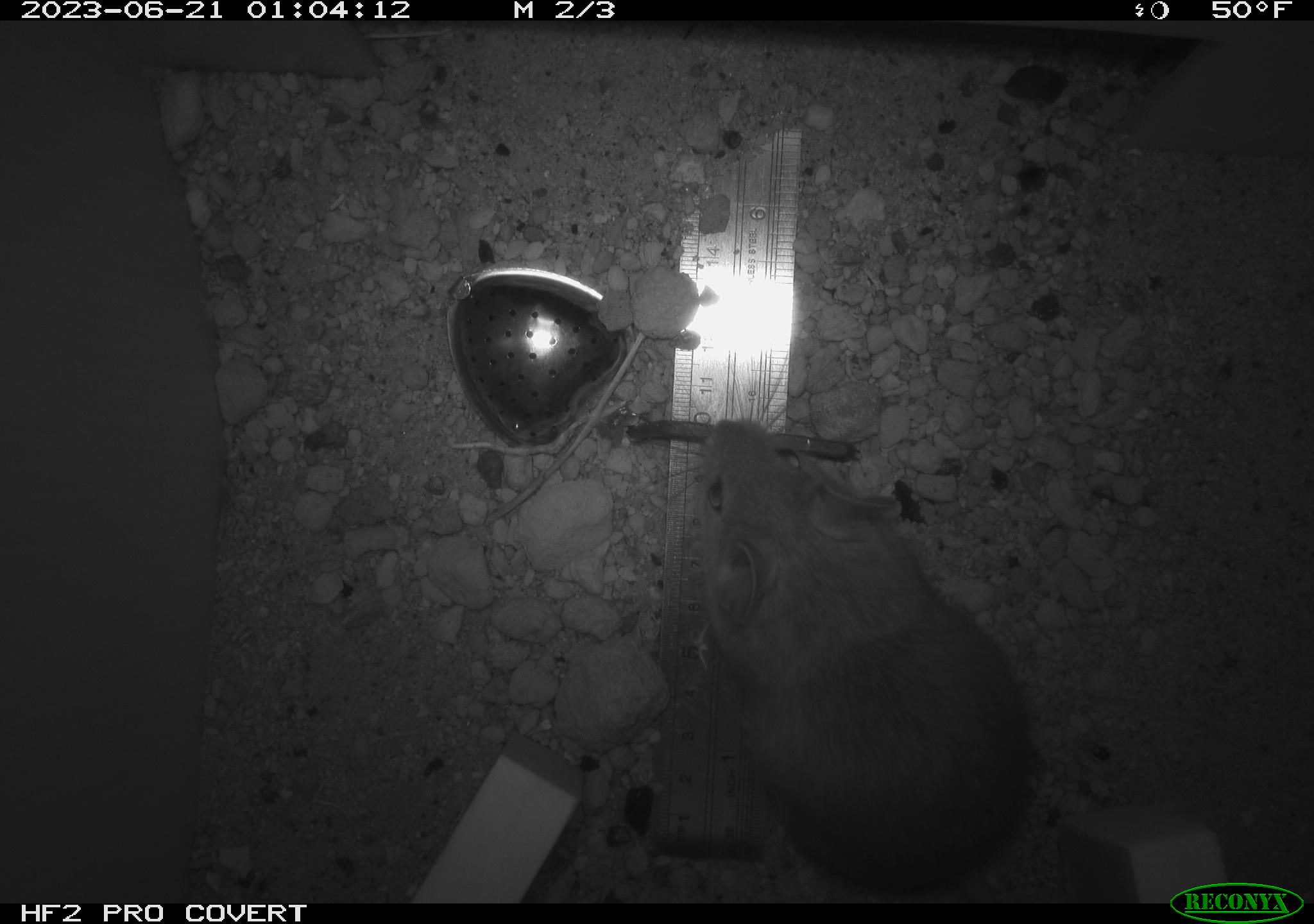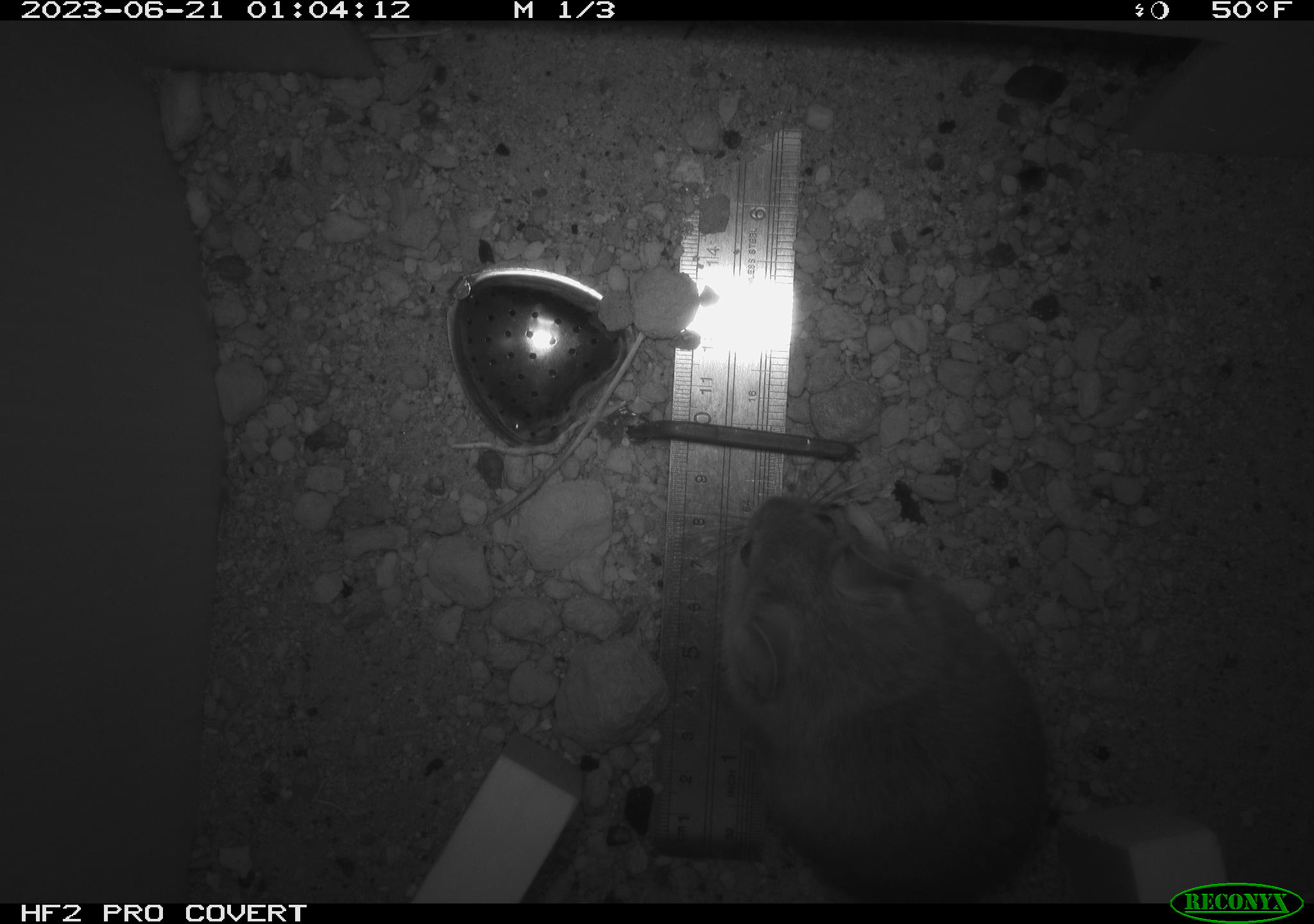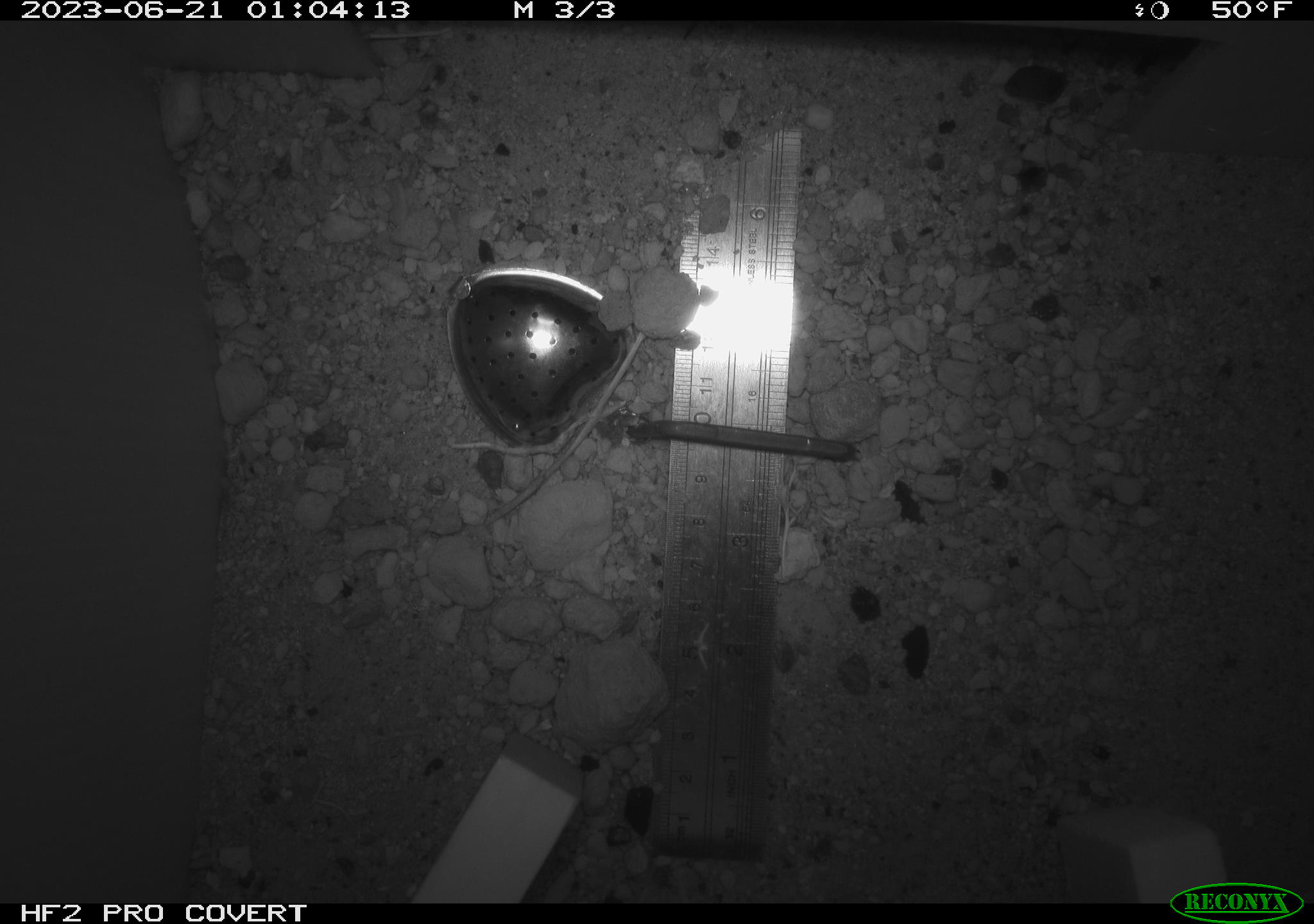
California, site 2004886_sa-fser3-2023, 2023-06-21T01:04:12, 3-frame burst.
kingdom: Animalia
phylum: Chordata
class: Mammalia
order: Rodentia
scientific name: Rodentia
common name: mouse species